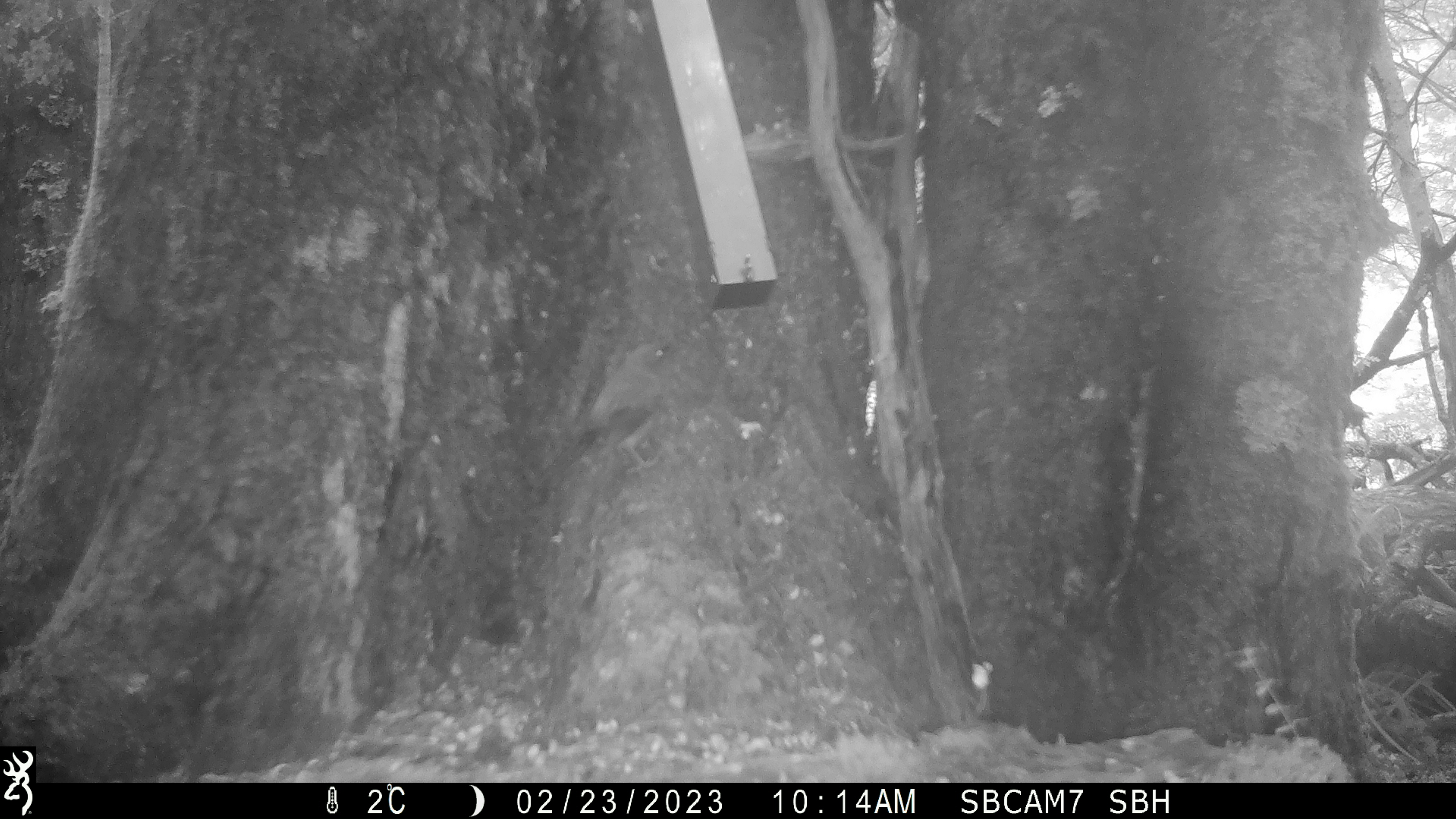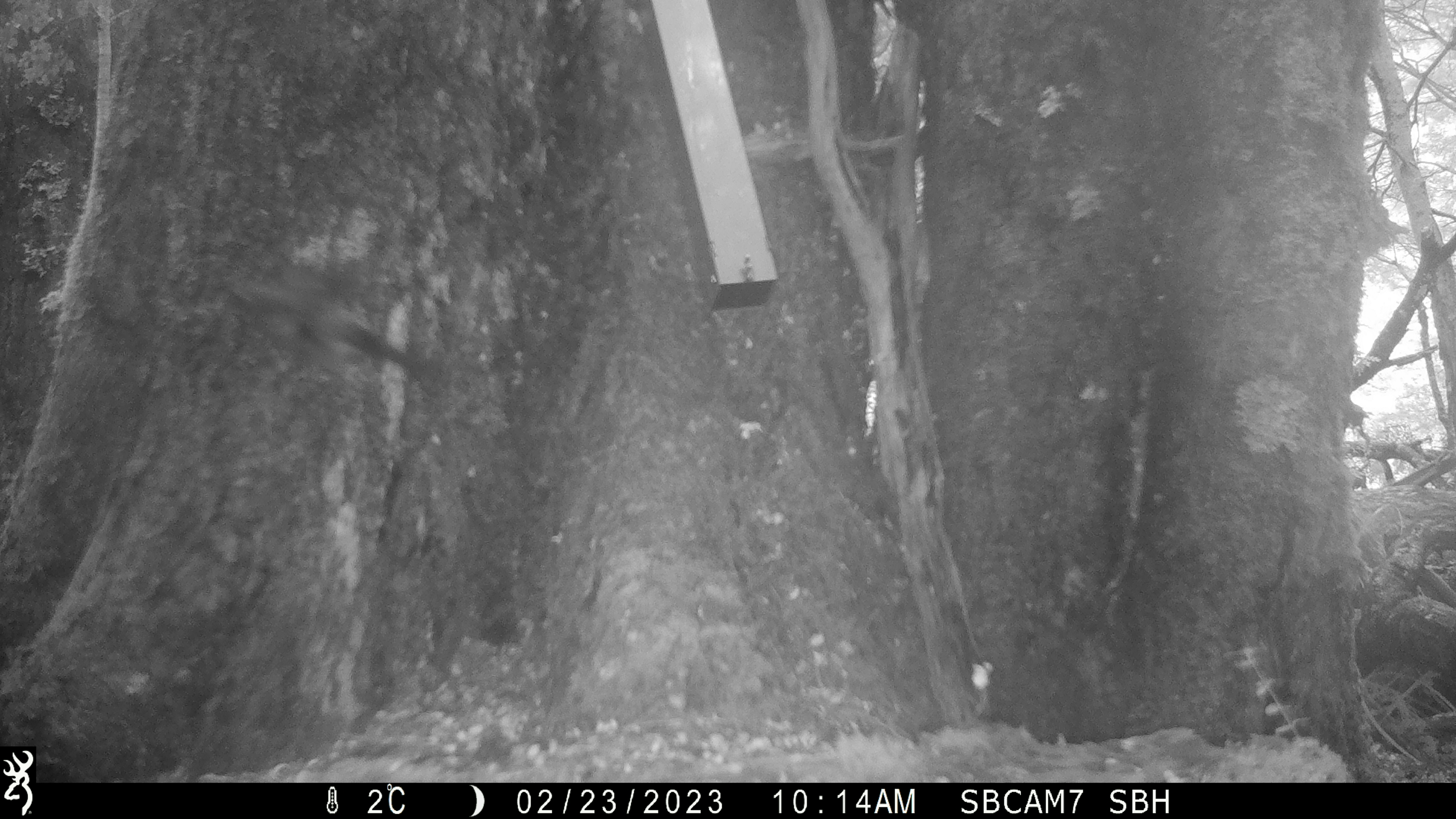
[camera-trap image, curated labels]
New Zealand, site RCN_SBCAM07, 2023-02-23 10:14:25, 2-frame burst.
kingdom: Animalia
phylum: Chordata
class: Aves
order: Passeriformes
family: Meliphagidae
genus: Anthornis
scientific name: Anthornis melanura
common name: new zealand bellbird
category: bellbird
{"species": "bellbird (new zealand bellbird) (Anthornis melanura)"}